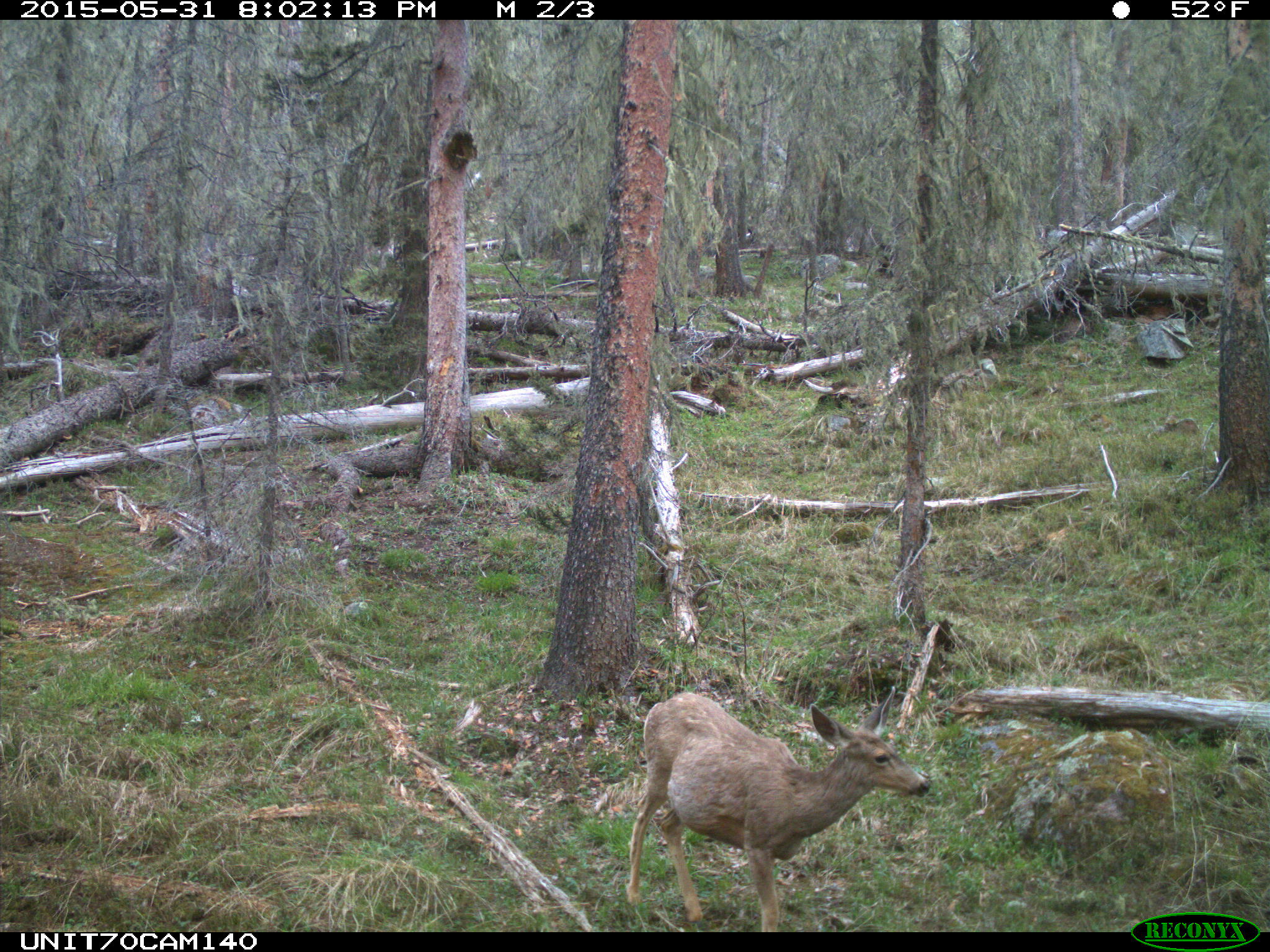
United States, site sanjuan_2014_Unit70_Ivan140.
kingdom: Animalia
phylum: Chordata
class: Mammalia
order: Artiodactyla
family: Cervidae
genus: Odocoileus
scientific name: Odocoileus hemionus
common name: mule deer